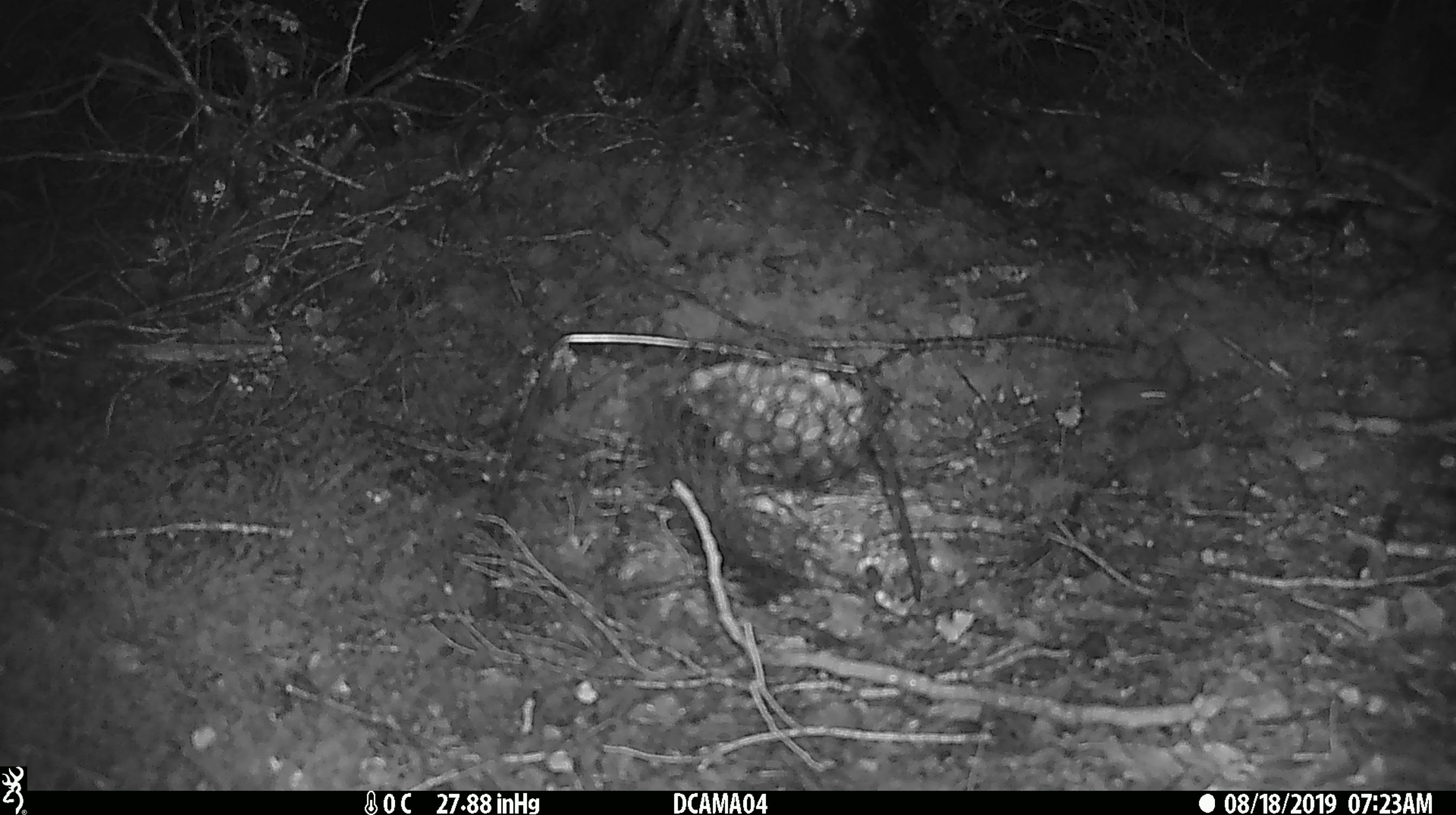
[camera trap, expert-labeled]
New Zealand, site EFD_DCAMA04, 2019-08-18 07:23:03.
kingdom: Animalia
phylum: Chordata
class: Mammalia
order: Rodentia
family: Muridae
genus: Mus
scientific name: Mus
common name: mouse